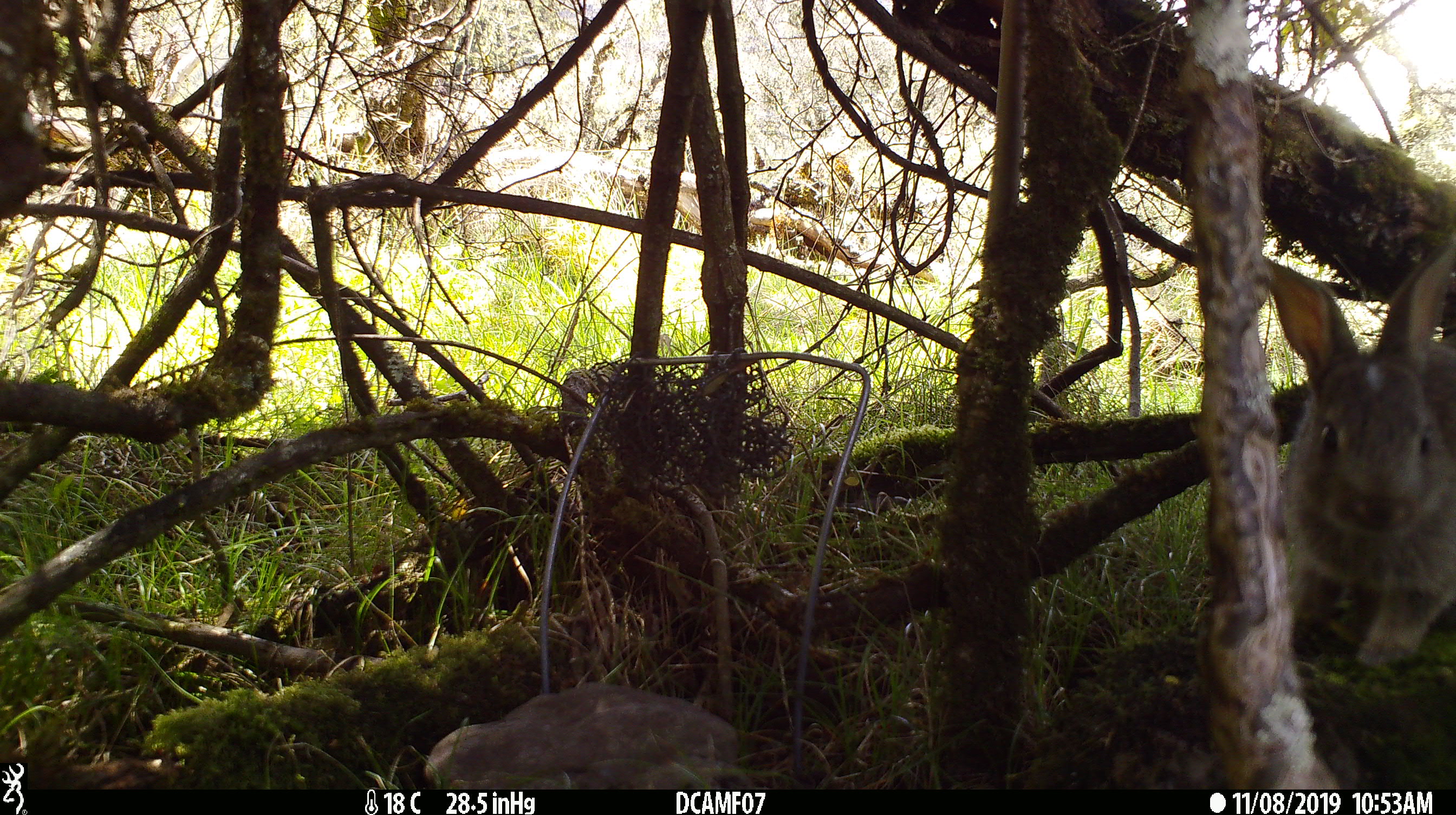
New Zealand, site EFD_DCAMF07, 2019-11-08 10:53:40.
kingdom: Animalia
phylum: Chordata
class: Mammalia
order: Lagomorpha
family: Leporidae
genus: Oryctolagus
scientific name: Oryctolagus cuniculus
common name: european rabbit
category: rabbit